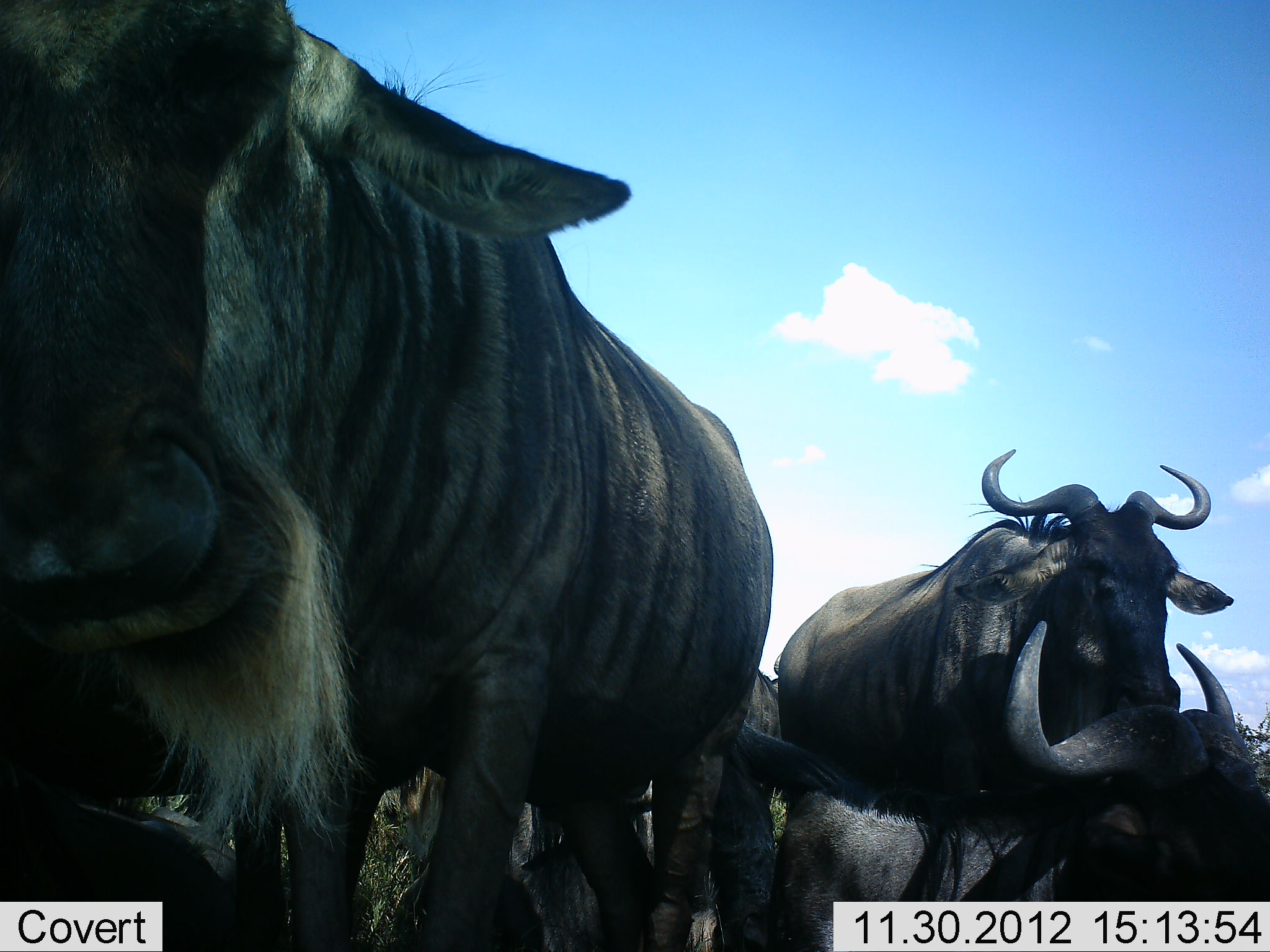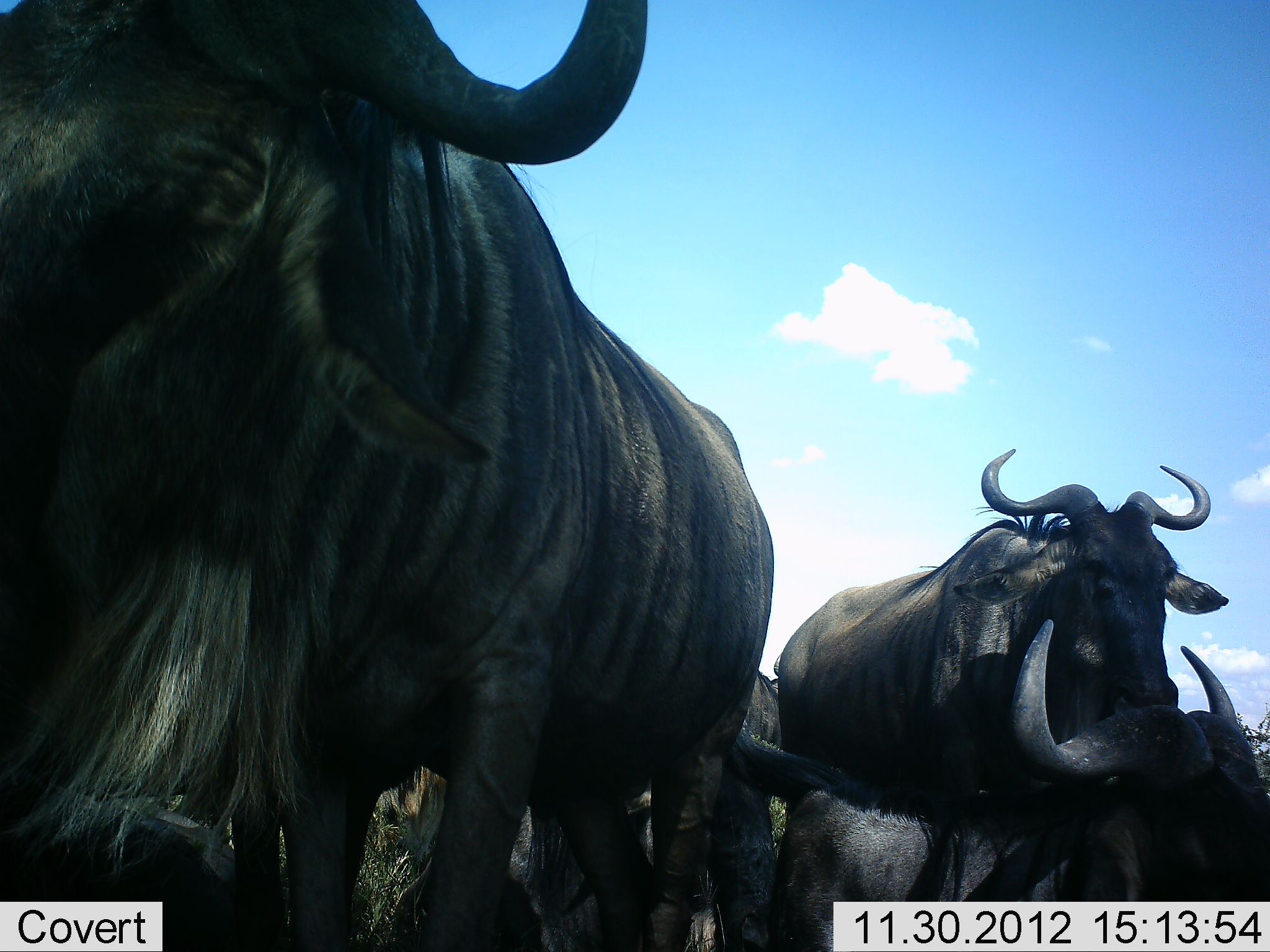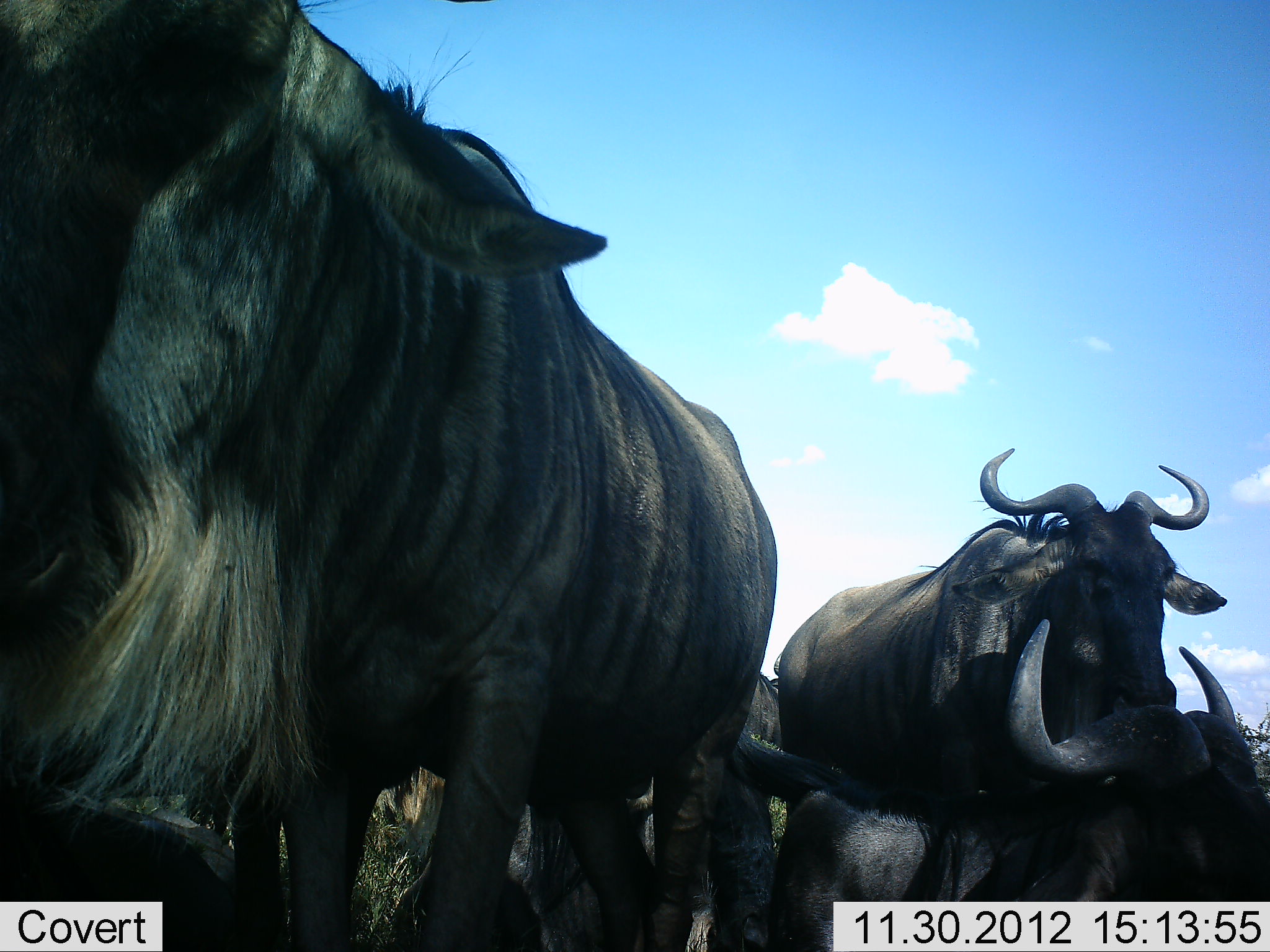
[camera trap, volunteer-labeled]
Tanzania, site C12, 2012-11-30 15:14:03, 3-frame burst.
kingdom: Animalia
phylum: Chordata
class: Mammalia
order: Artiodactyla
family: Bovidae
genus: Connochaetes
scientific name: Connochaetes taurinus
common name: blue wildebeest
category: wildebeest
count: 5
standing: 60%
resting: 40%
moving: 10%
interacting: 20%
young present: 10%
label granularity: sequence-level